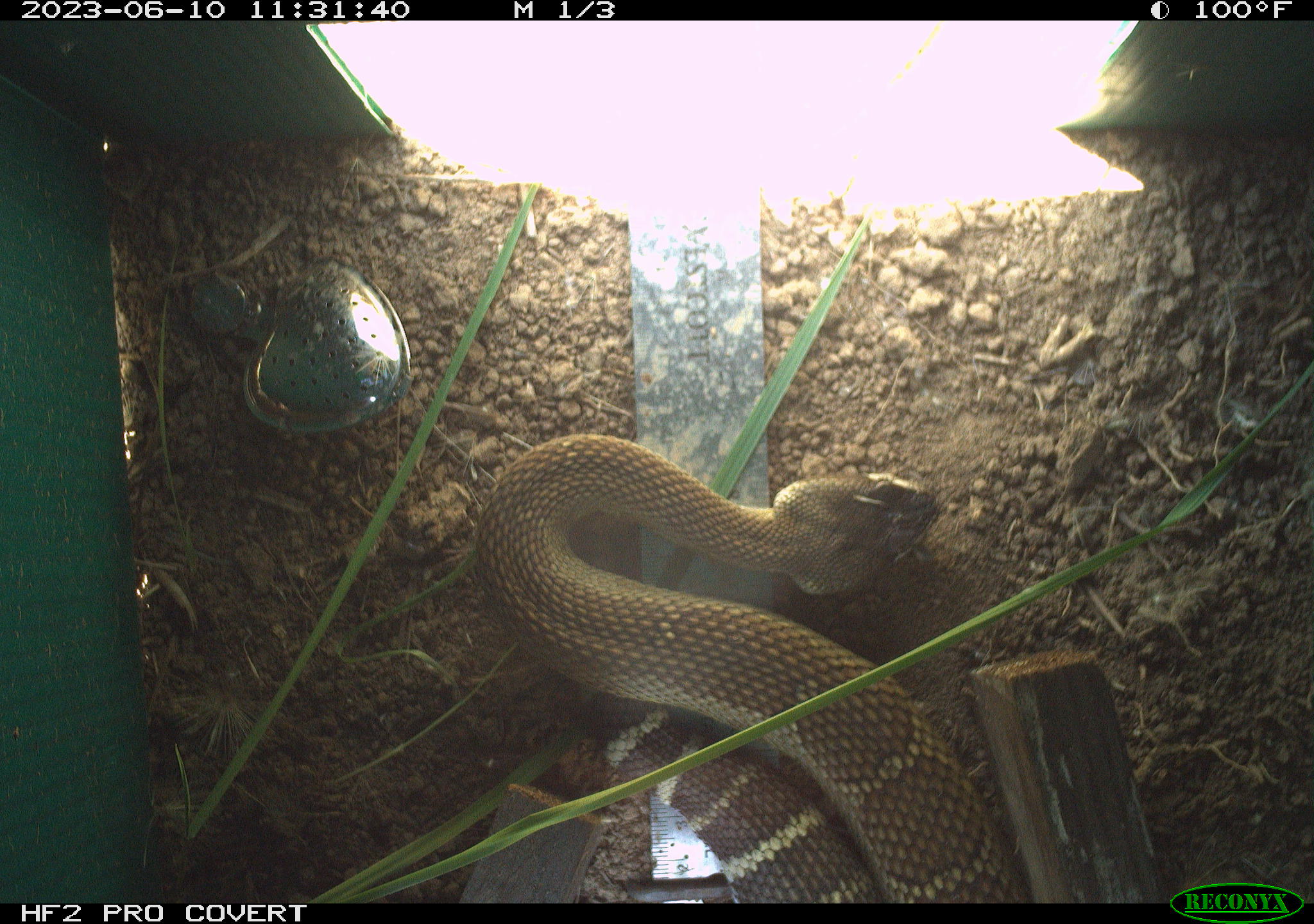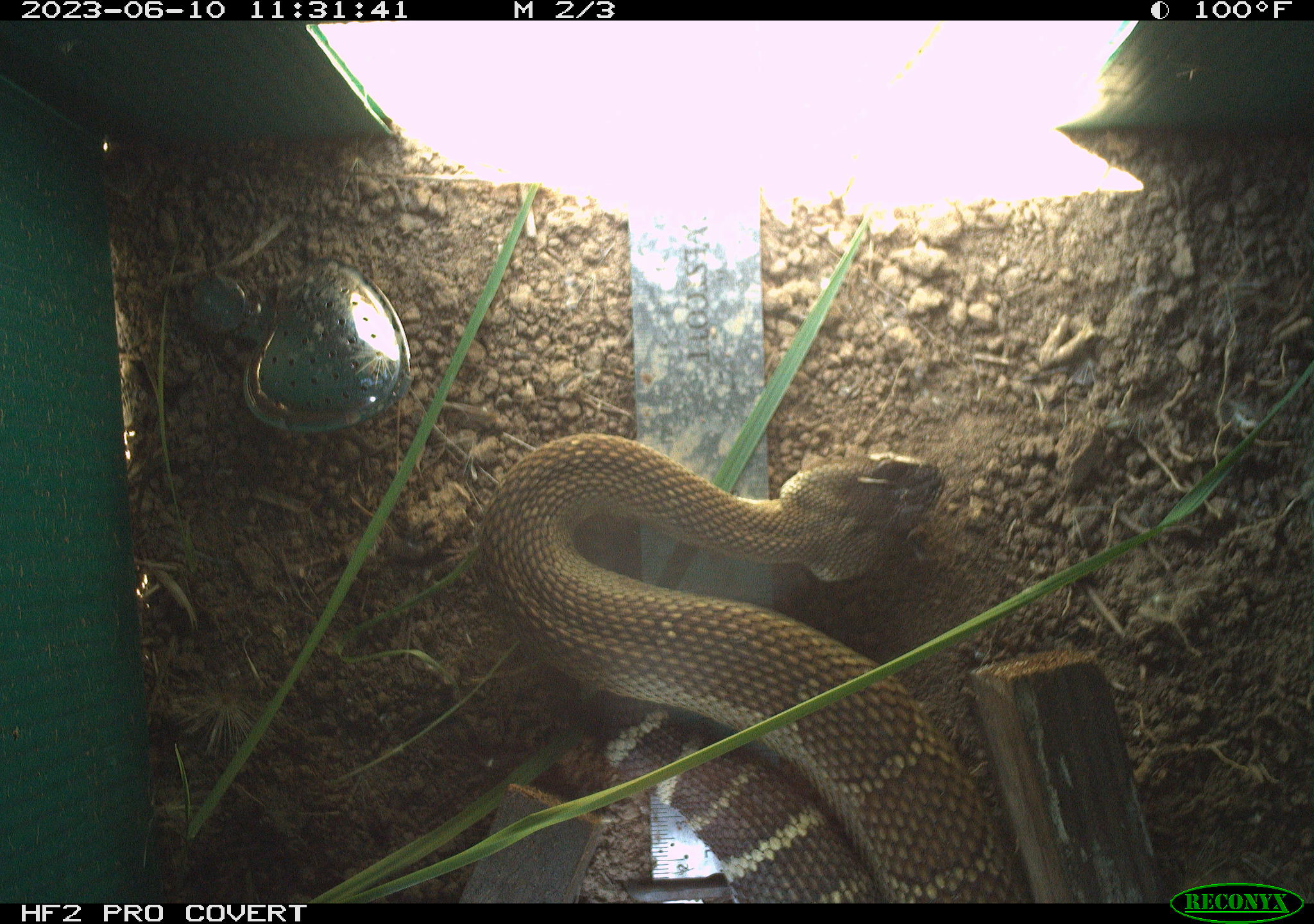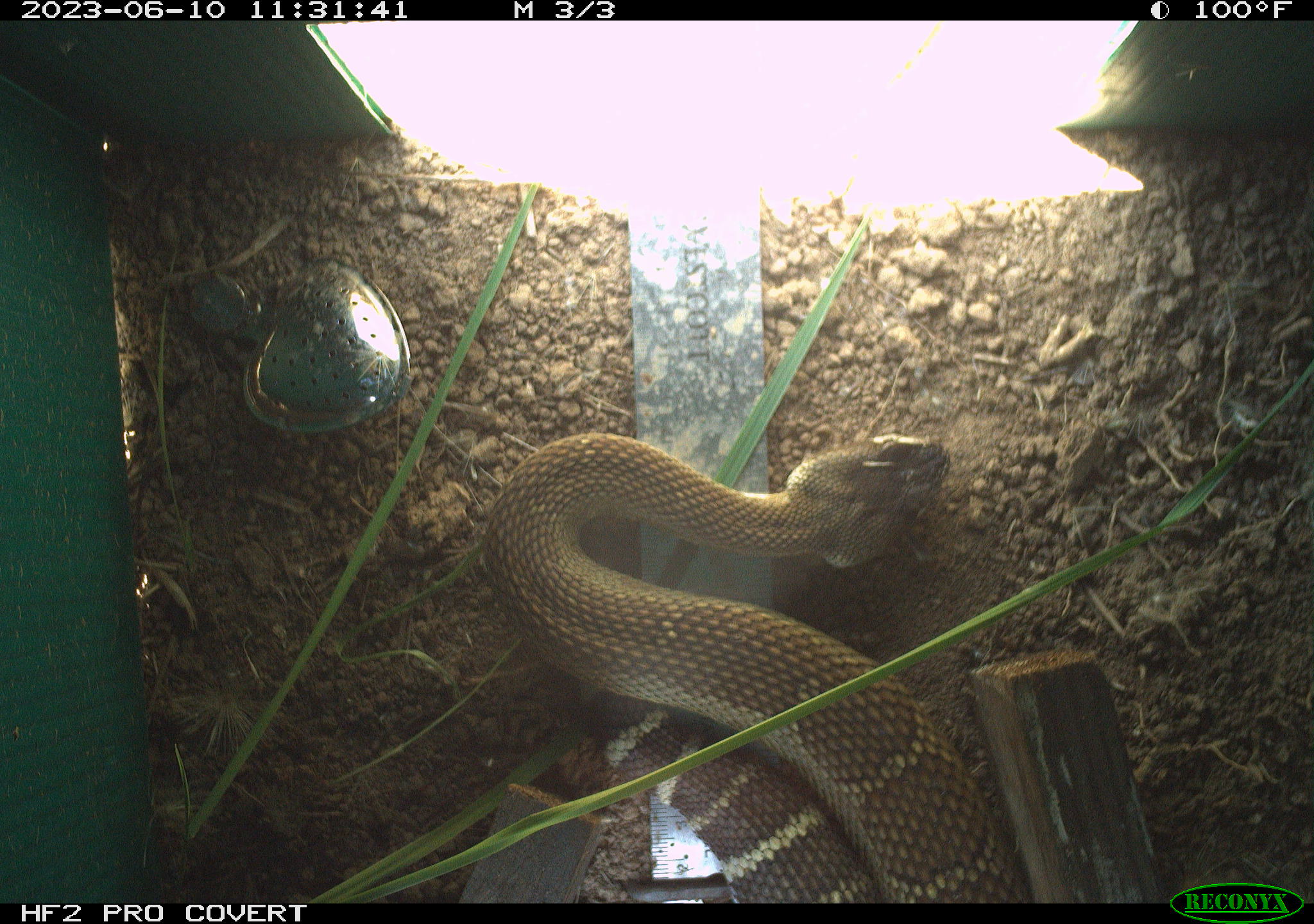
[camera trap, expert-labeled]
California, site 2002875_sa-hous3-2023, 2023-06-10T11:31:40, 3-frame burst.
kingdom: Animalia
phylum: Chordata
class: Reptilia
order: Squamata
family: Viperidae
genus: Crotalus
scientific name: Crotalus oreganus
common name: western rattlesnake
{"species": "western rattlesnake (Crotalus oreganus)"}